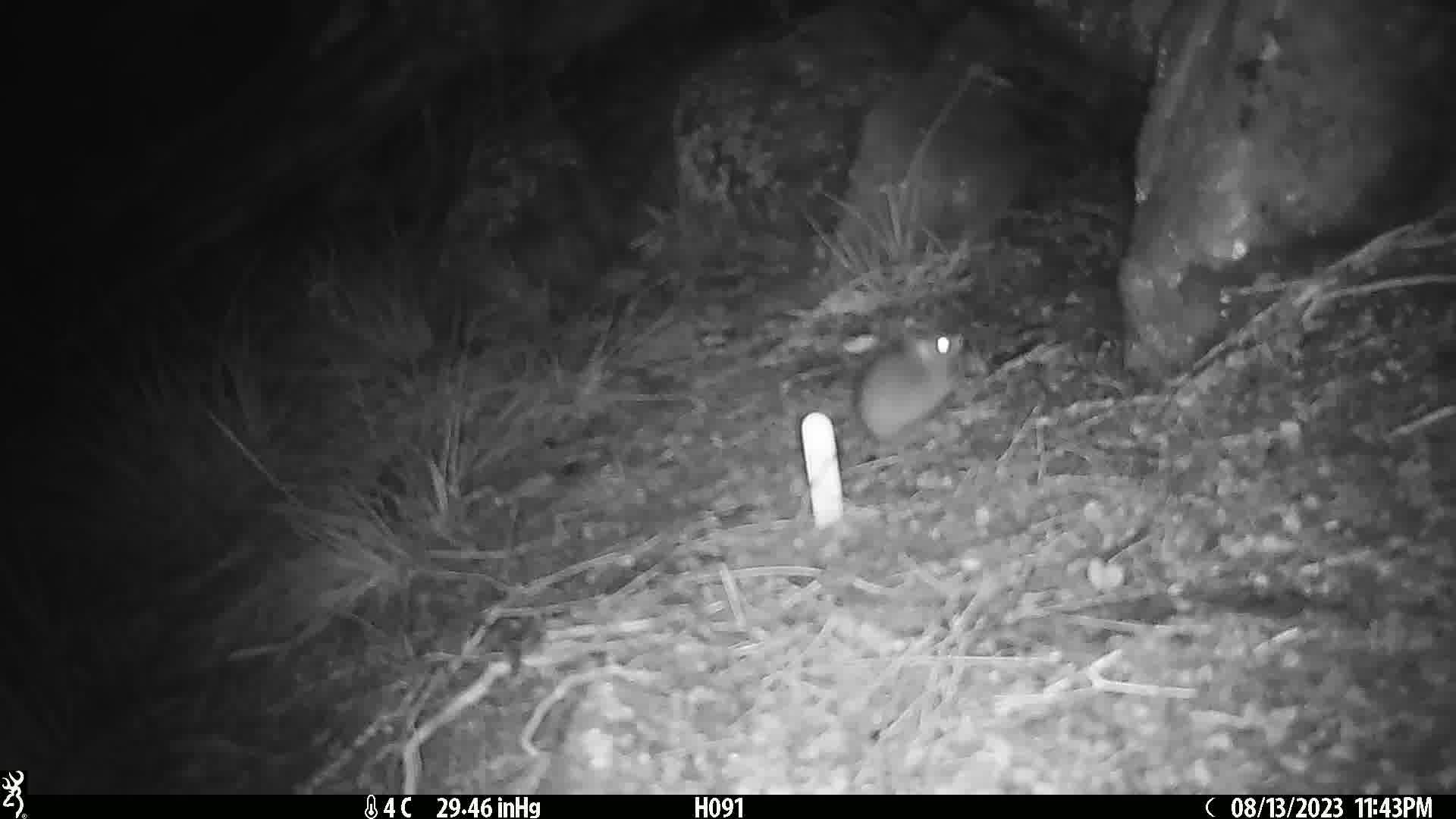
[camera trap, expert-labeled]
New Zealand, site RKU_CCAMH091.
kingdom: Animalia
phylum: Chordata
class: Mammalia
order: Rodentia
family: Muridae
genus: Rattus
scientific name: Rattus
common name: rat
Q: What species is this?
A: Rat (Rattus).